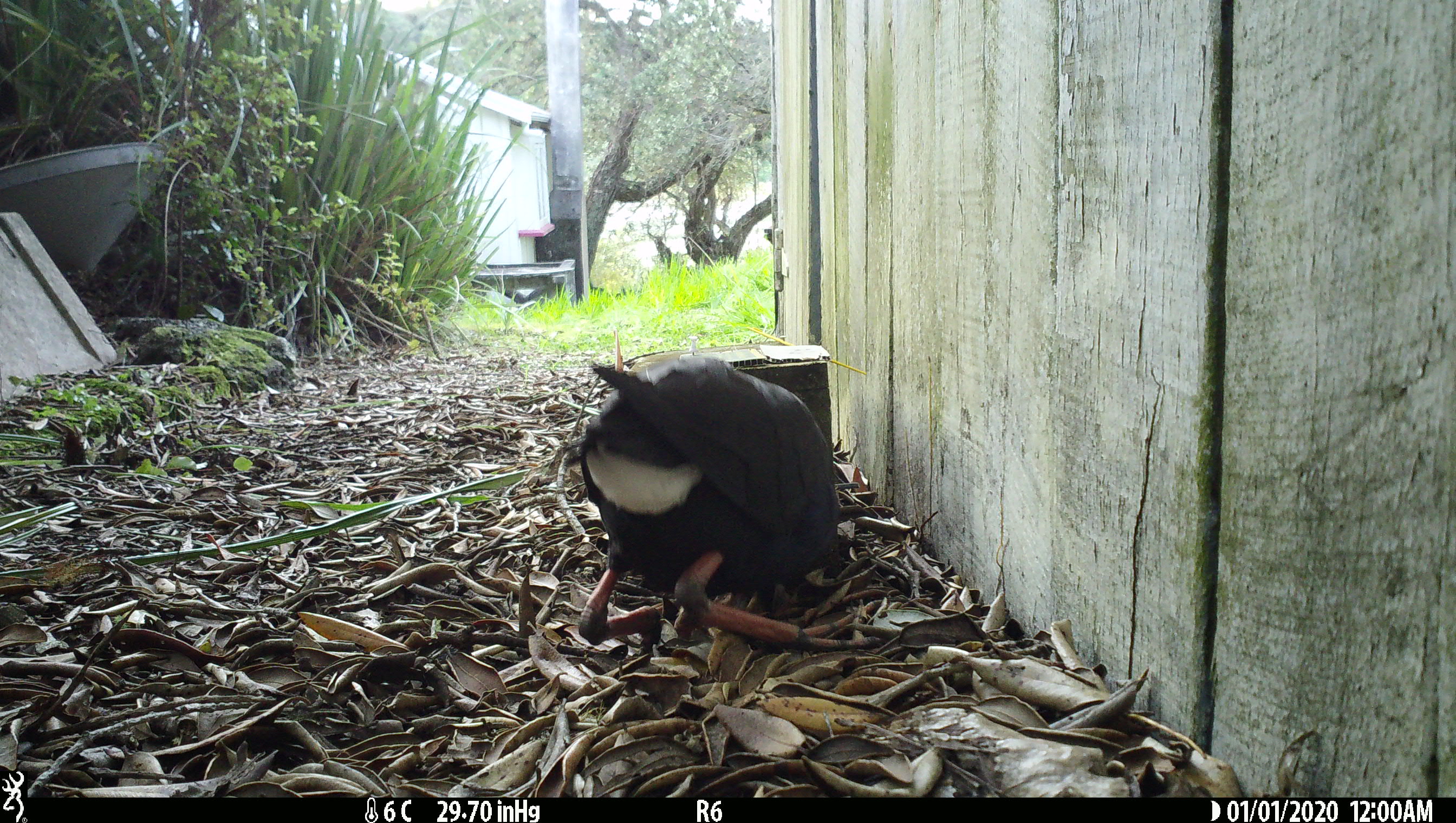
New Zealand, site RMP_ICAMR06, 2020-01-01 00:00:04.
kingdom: Animalia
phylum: Chordata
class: Aves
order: Gruiformes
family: Rallidae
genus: Porphyrio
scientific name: Porphyrio melanotus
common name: australasian swamphen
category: pukeko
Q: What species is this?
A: Pukeko (australasian swamphen) (Porphyrio melanotus).